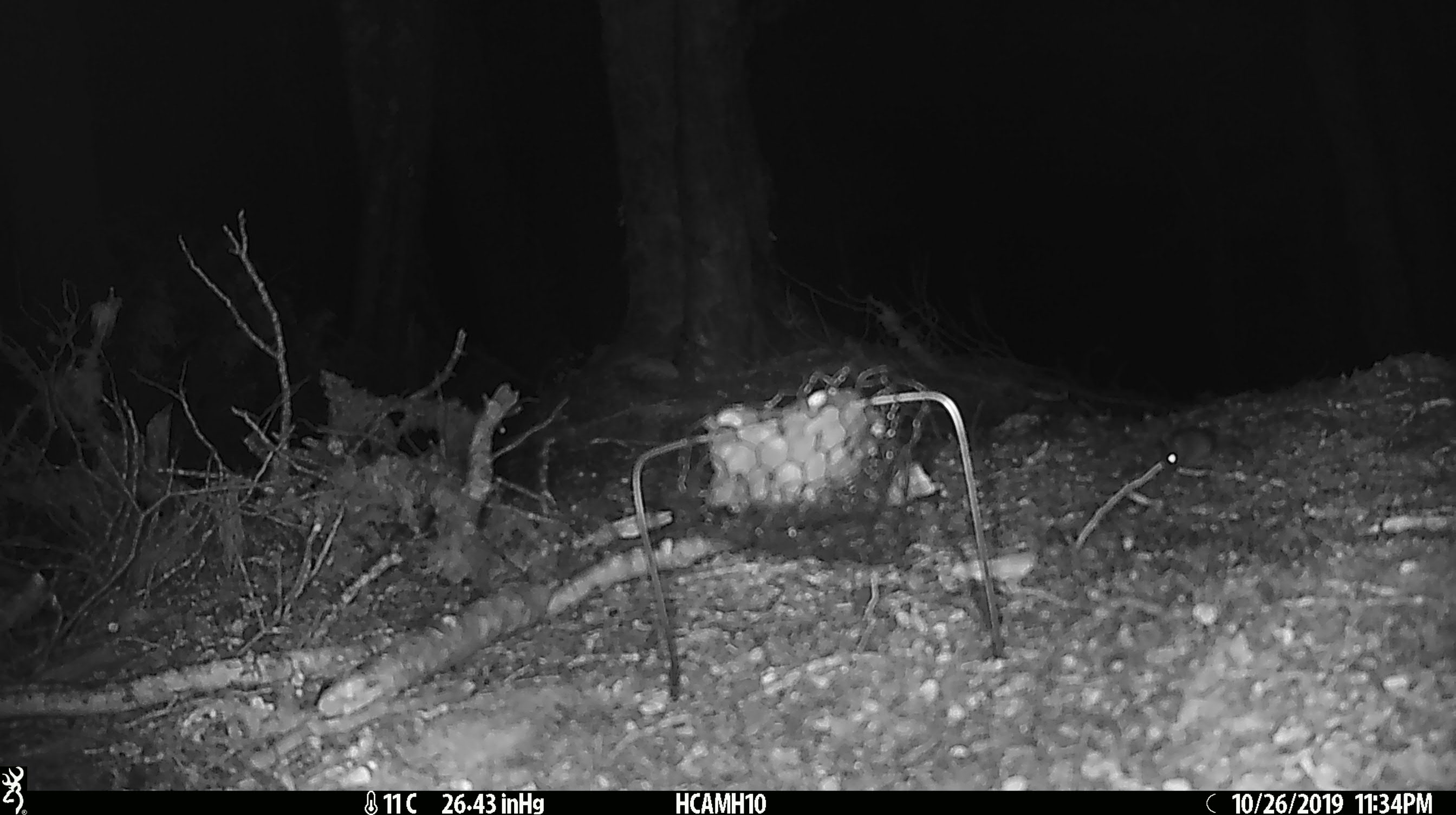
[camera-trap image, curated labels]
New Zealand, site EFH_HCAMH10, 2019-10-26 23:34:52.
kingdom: Animalia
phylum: Chordata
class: Mammalia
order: Rodentia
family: Muridae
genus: Mus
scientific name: Mus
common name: mouse